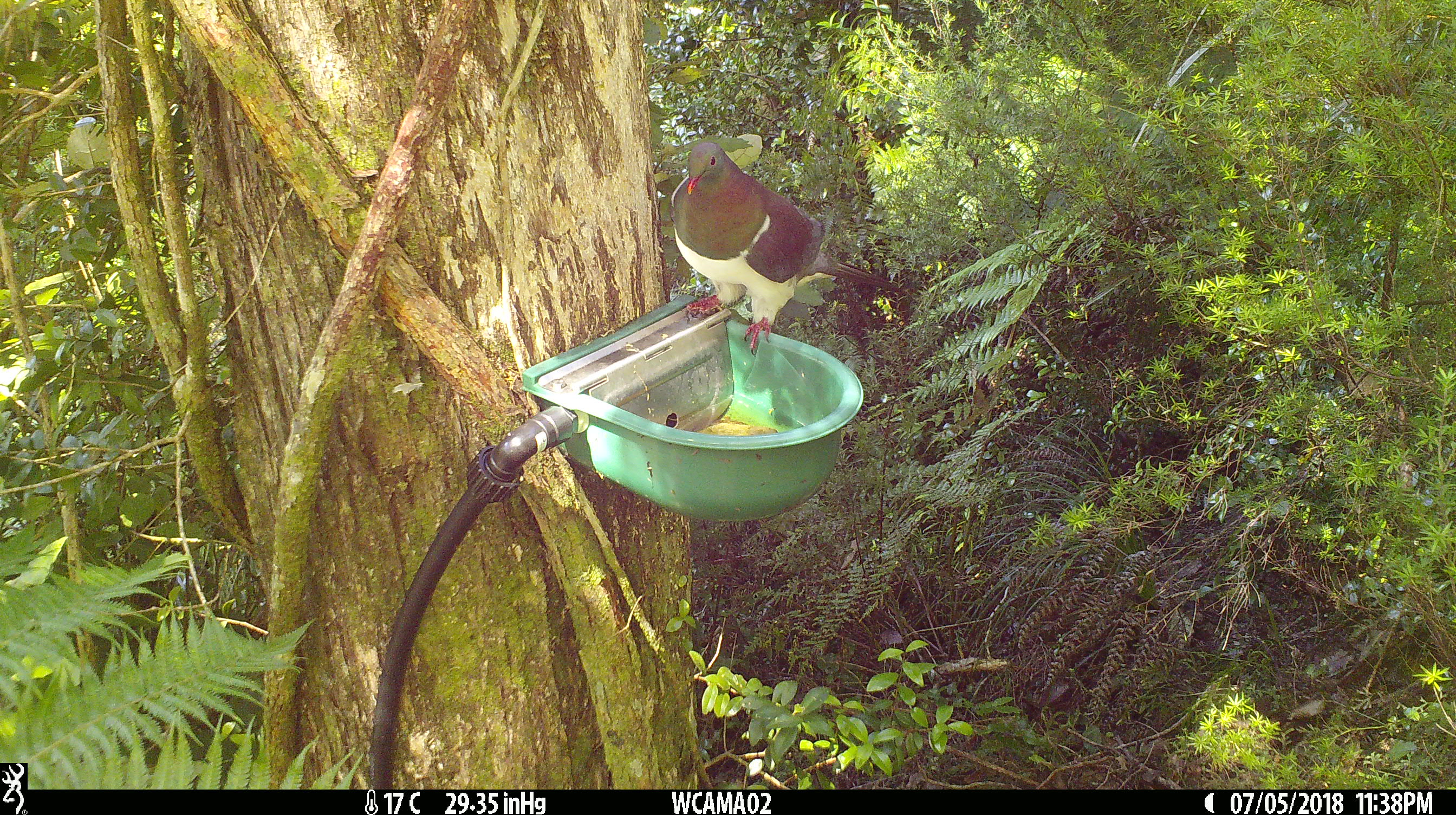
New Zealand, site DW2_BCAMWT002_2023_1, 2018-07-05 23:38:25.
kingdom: Animalia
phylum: Chordata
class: Aves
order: Columbiformes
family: Columbidae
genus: Hemiphaga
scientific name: Hemiphaga novaeseelandiae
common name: new zealand pigeon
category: kereru